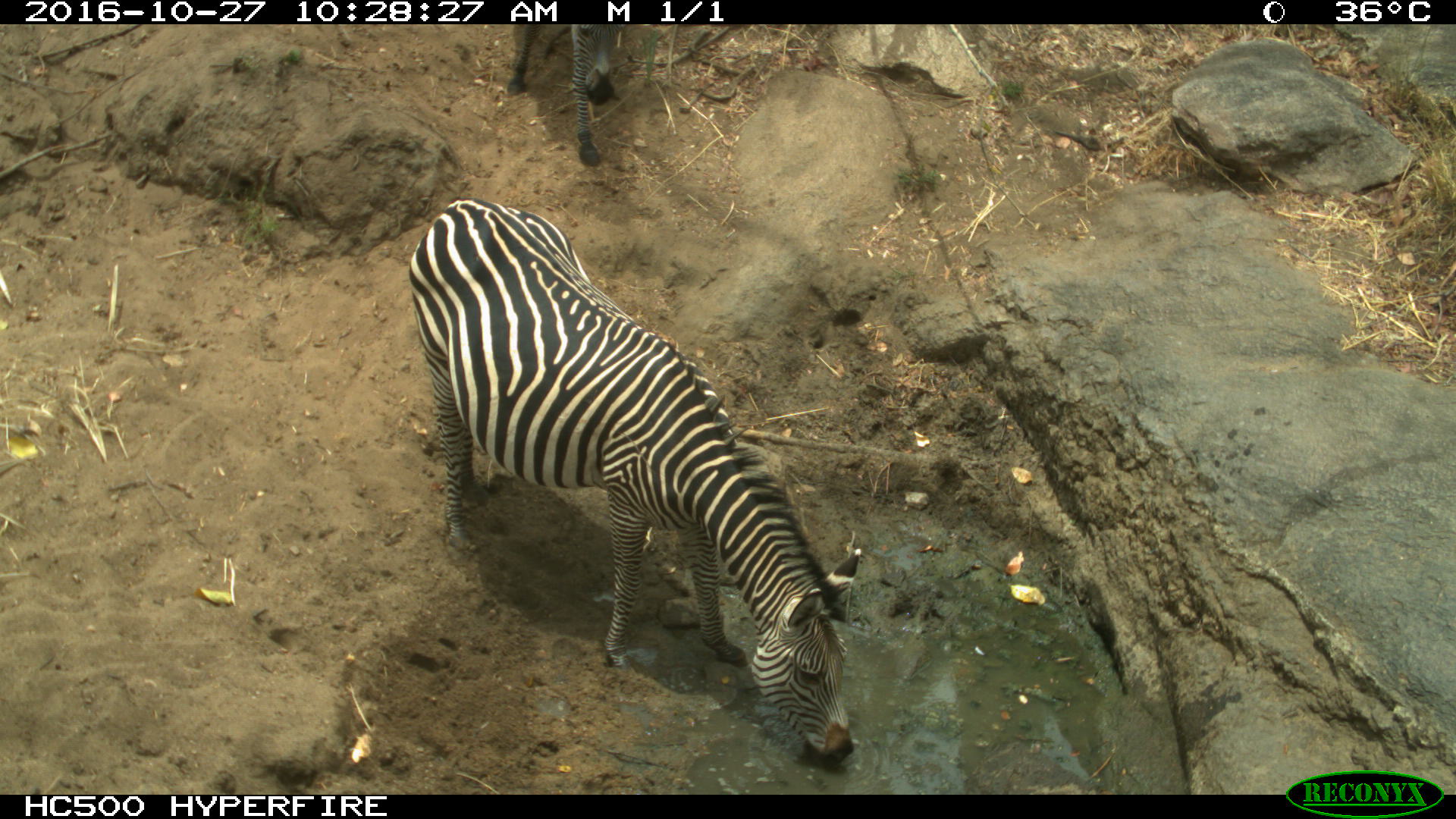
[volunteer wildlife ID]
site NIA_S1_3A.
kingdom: Animalia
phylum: Chordata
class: Mammalia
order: Perissodactyla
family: Equidae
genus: Equus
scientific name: Equus quagga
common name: plains zebra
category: zebraplains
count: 1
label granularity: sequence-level